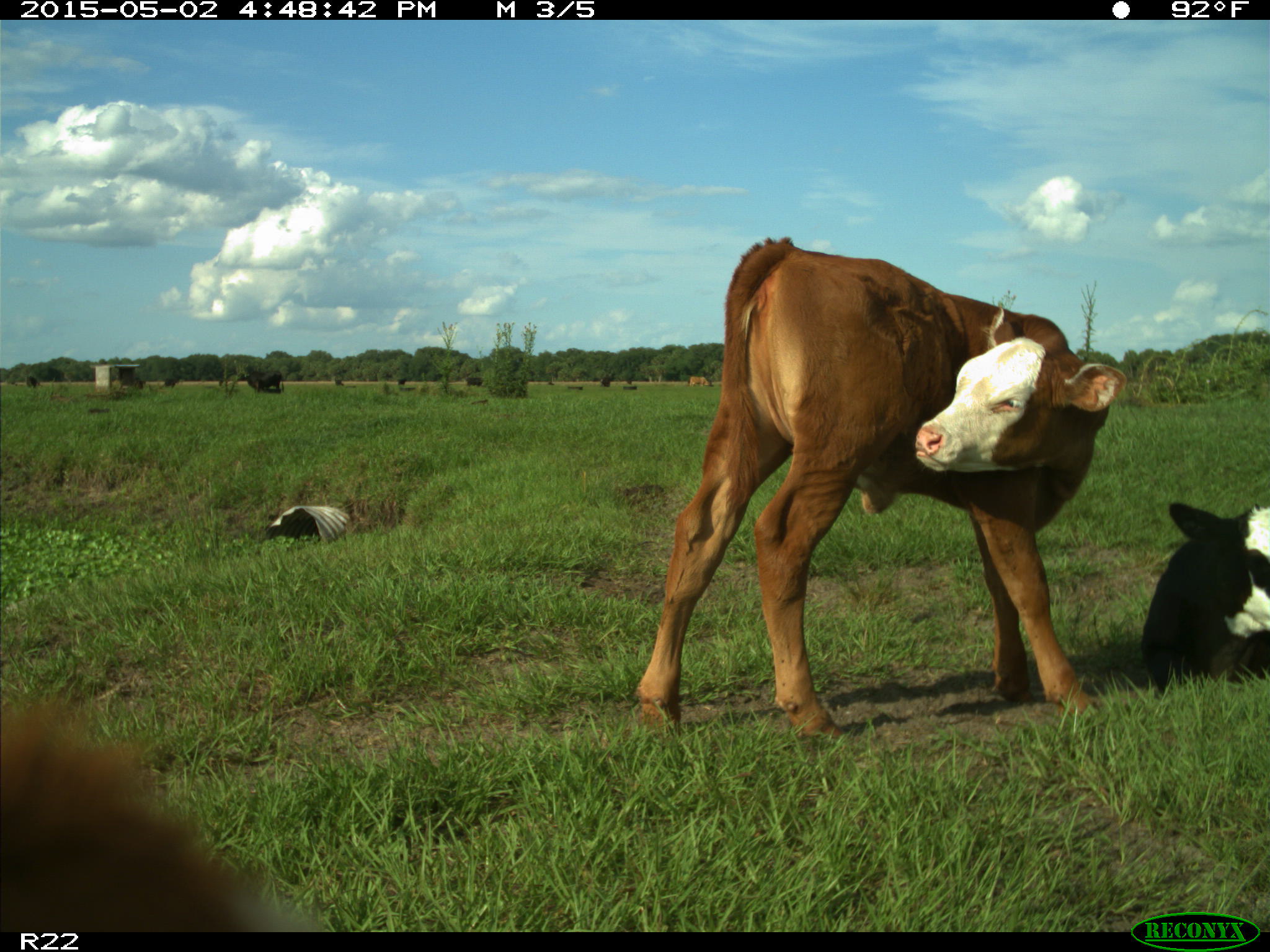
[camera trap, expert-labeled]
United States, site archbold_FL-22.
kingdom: Animalia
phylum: Chordata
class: Mammalia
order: Artiodactyla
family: Bovidae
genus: Bos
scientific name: Bos taurus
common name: domestic cow